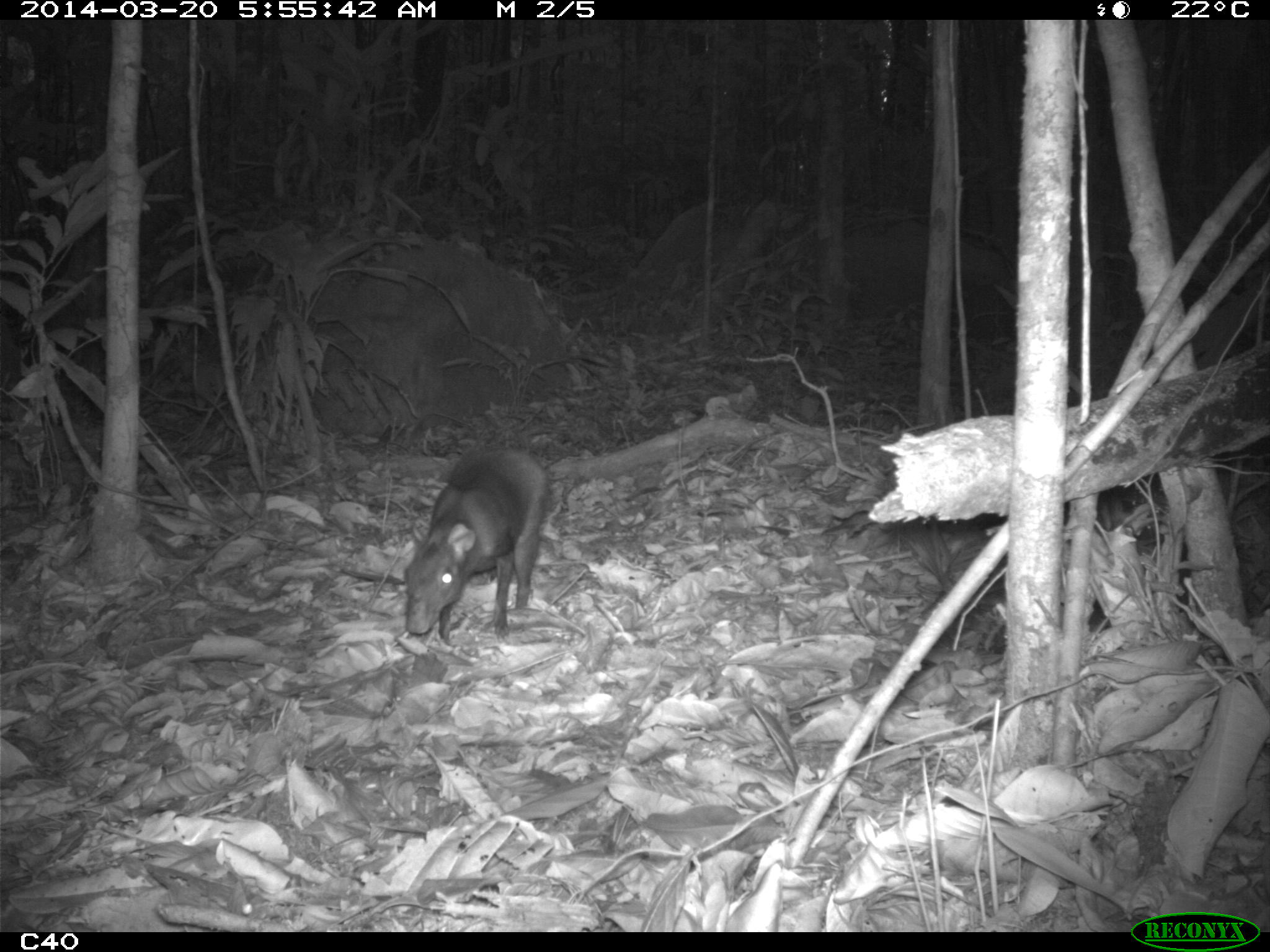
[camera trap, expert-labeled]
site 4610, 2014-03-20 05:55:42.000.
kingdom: Animalia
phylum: Chordata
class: Mammalia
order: Rodentia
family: Dasyproctidae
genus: Dasyprocta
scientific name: Dasyprocta leporina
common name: red-rumped agouti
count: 1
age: adult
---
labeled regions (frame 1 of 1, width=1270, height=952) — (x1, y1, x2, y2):
dasyprocta leporina: (404, 444, 548, 639)